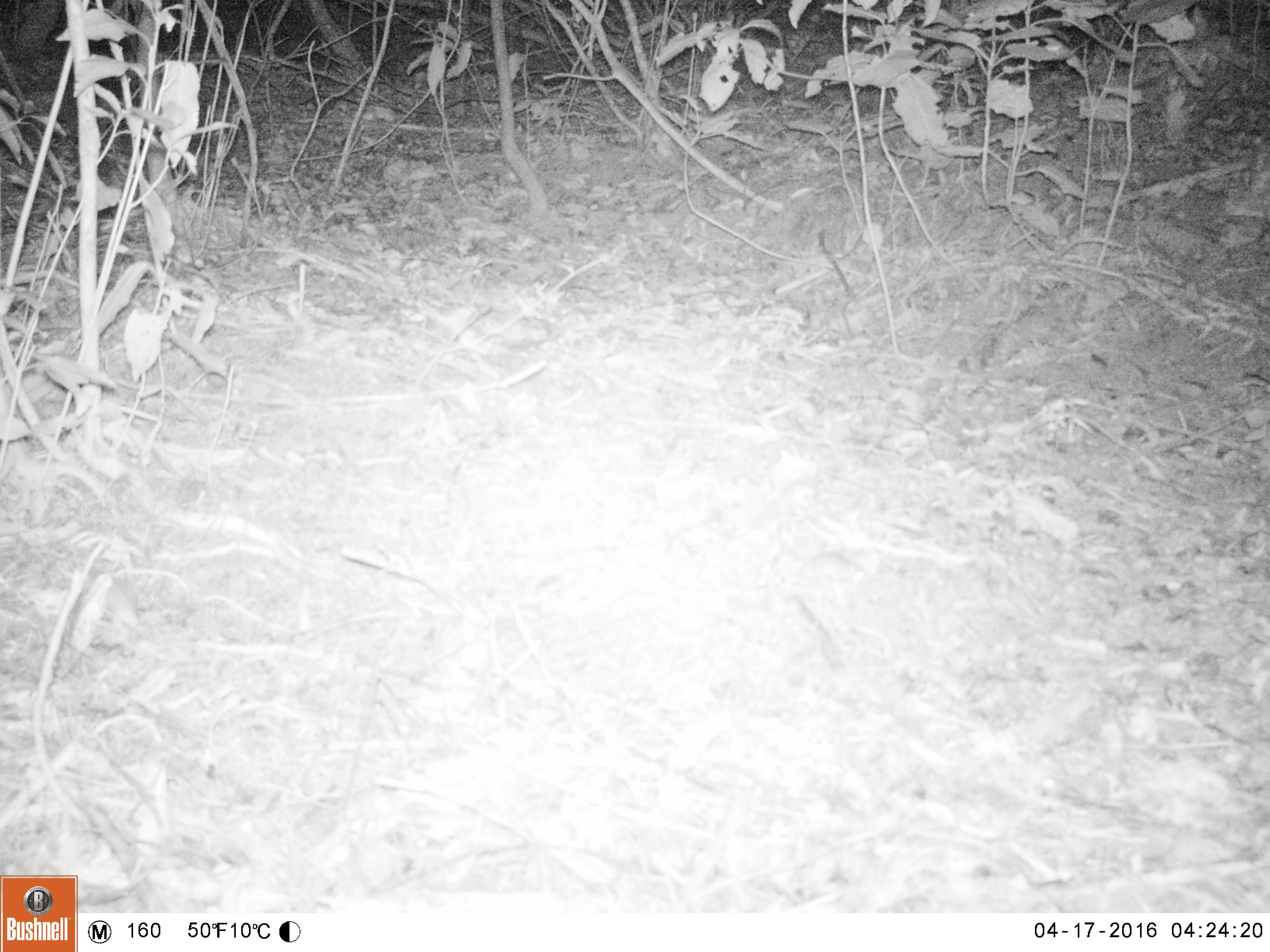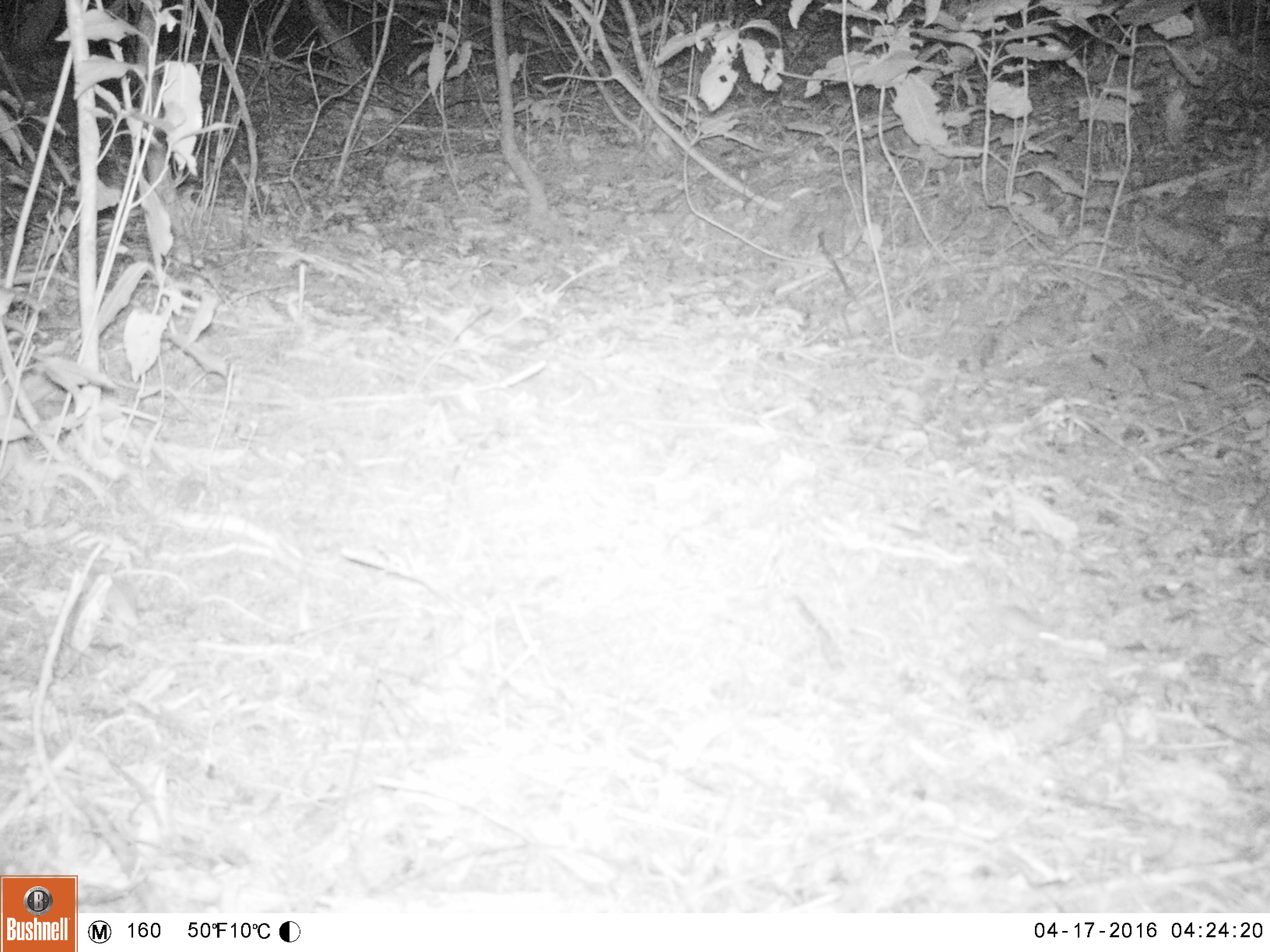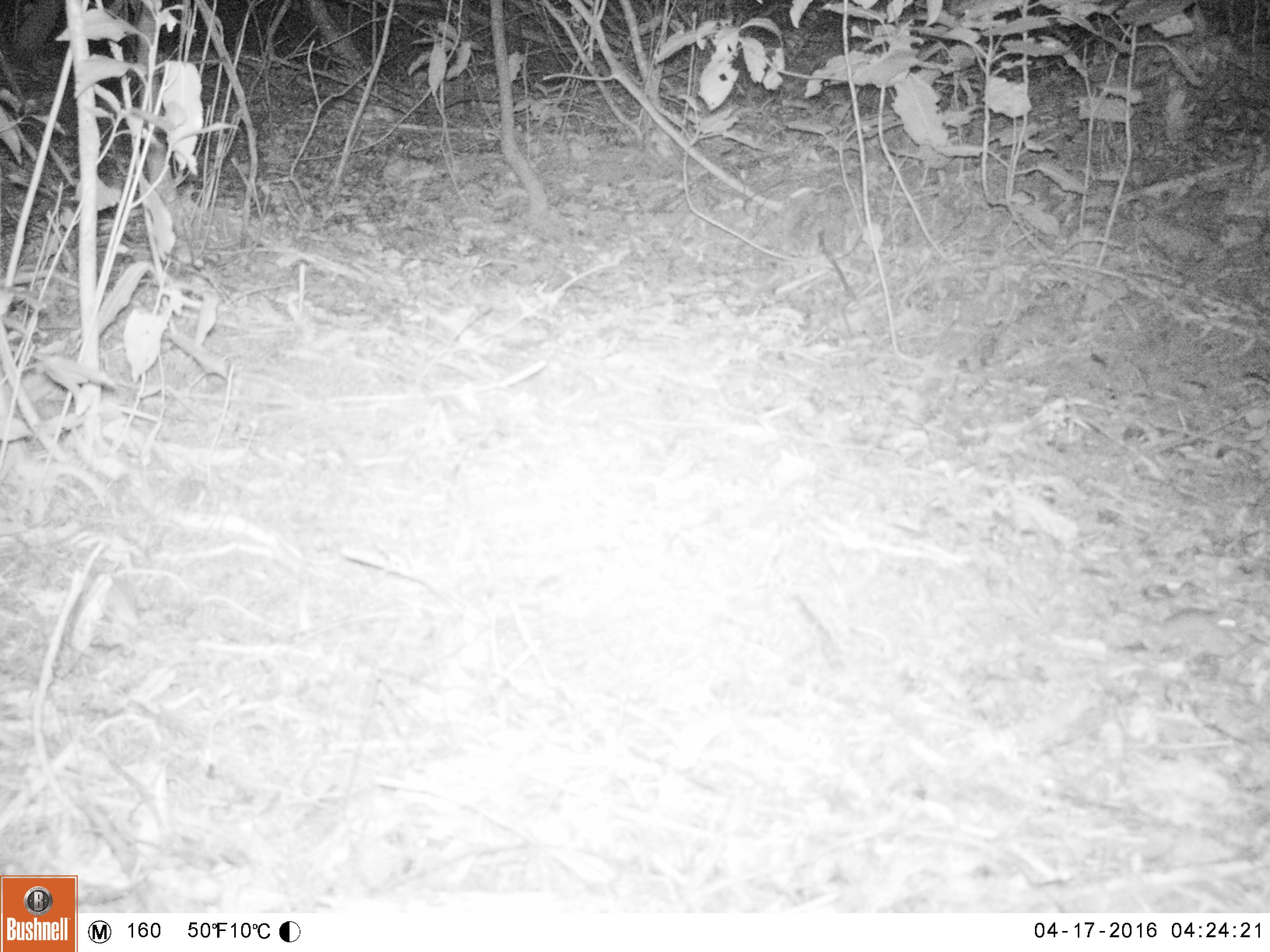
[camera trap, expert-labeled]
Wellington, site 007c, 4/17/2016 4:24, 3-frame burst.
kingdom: Animalia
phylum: Chordata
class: Mammalia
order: Rodentia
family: Muridae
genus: Mus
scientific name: Mus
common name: mouse